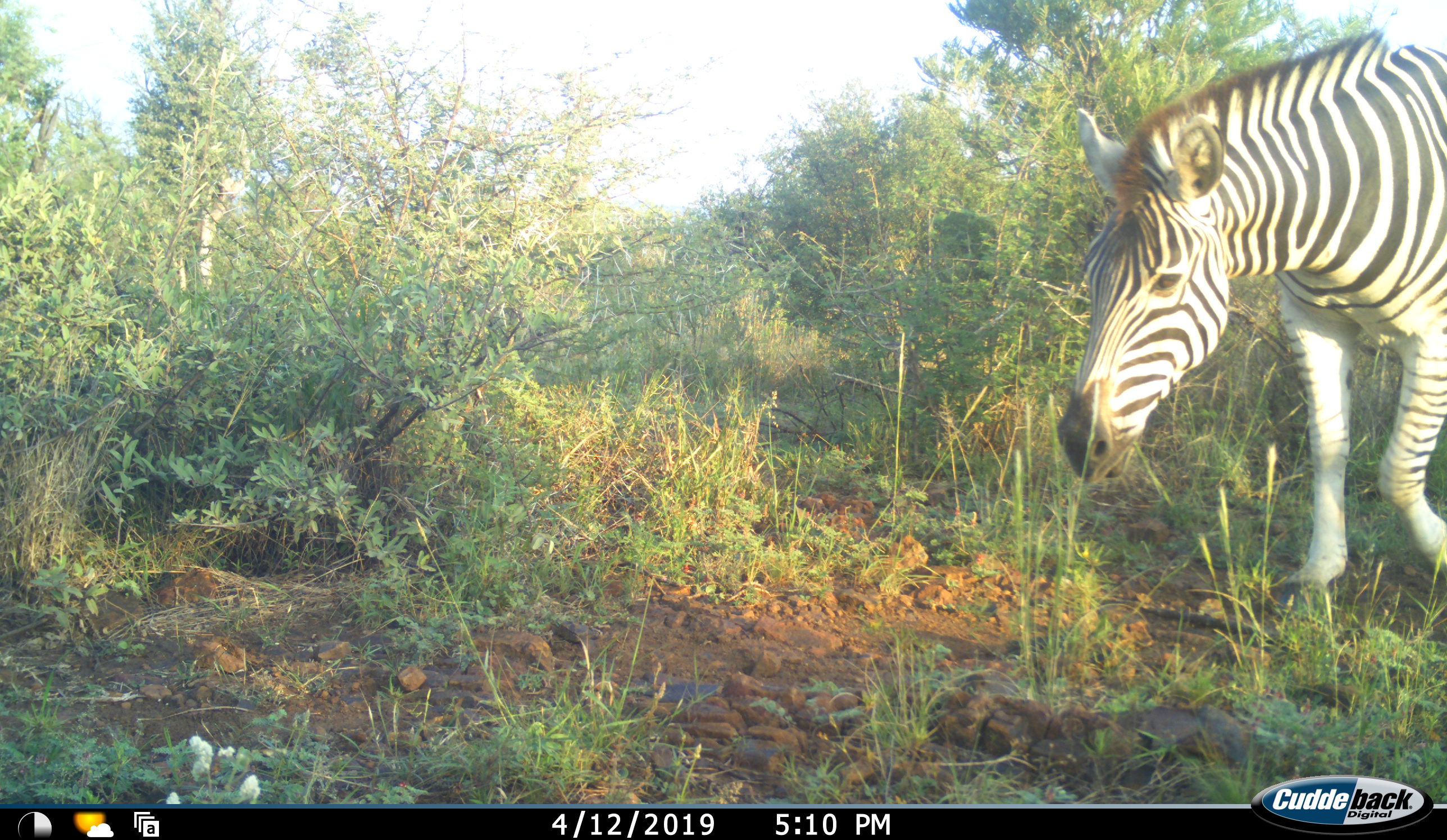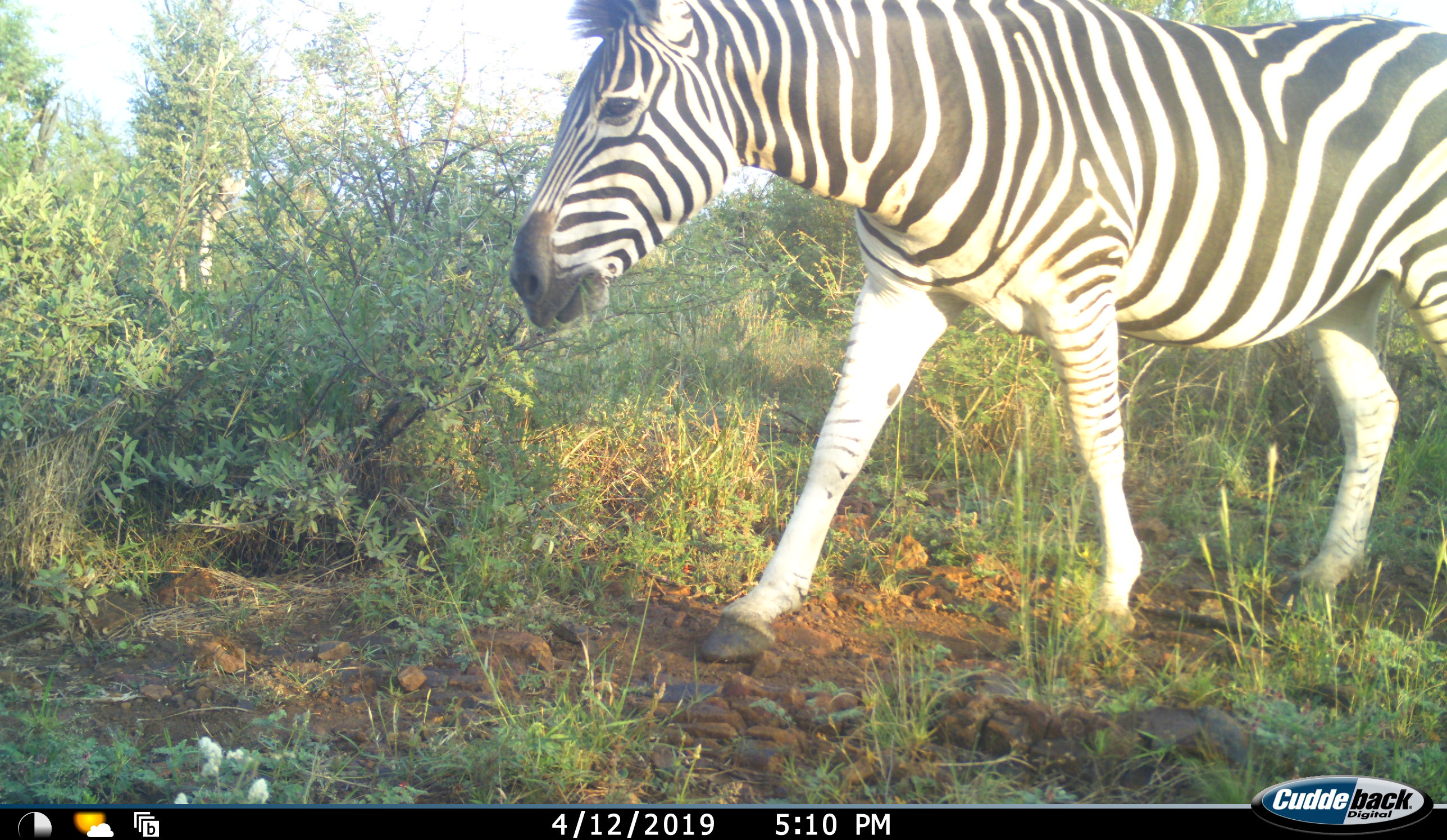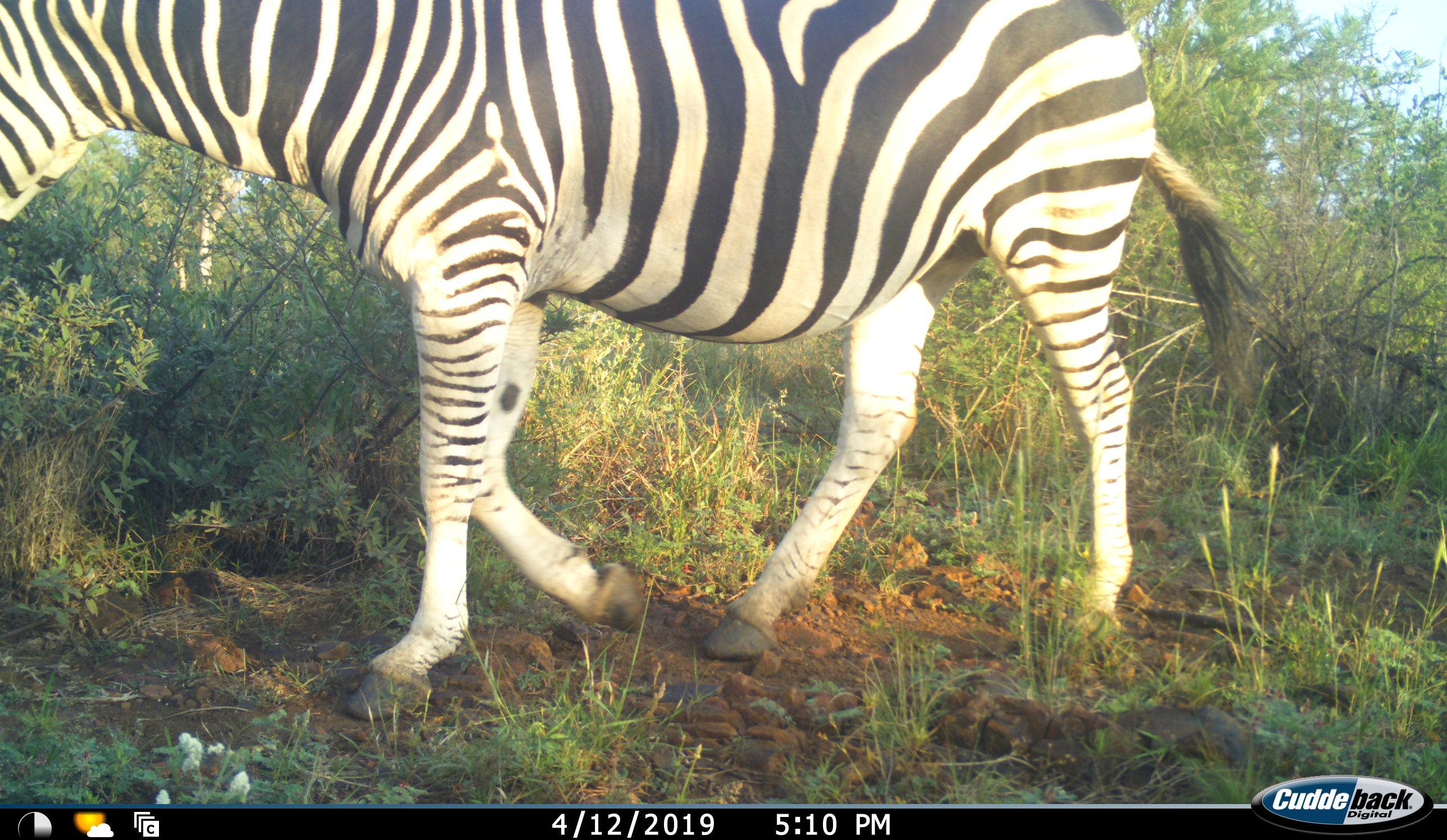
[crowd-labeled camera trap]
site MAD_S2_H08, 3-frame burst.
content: unidentified animal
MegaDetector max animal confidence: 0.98